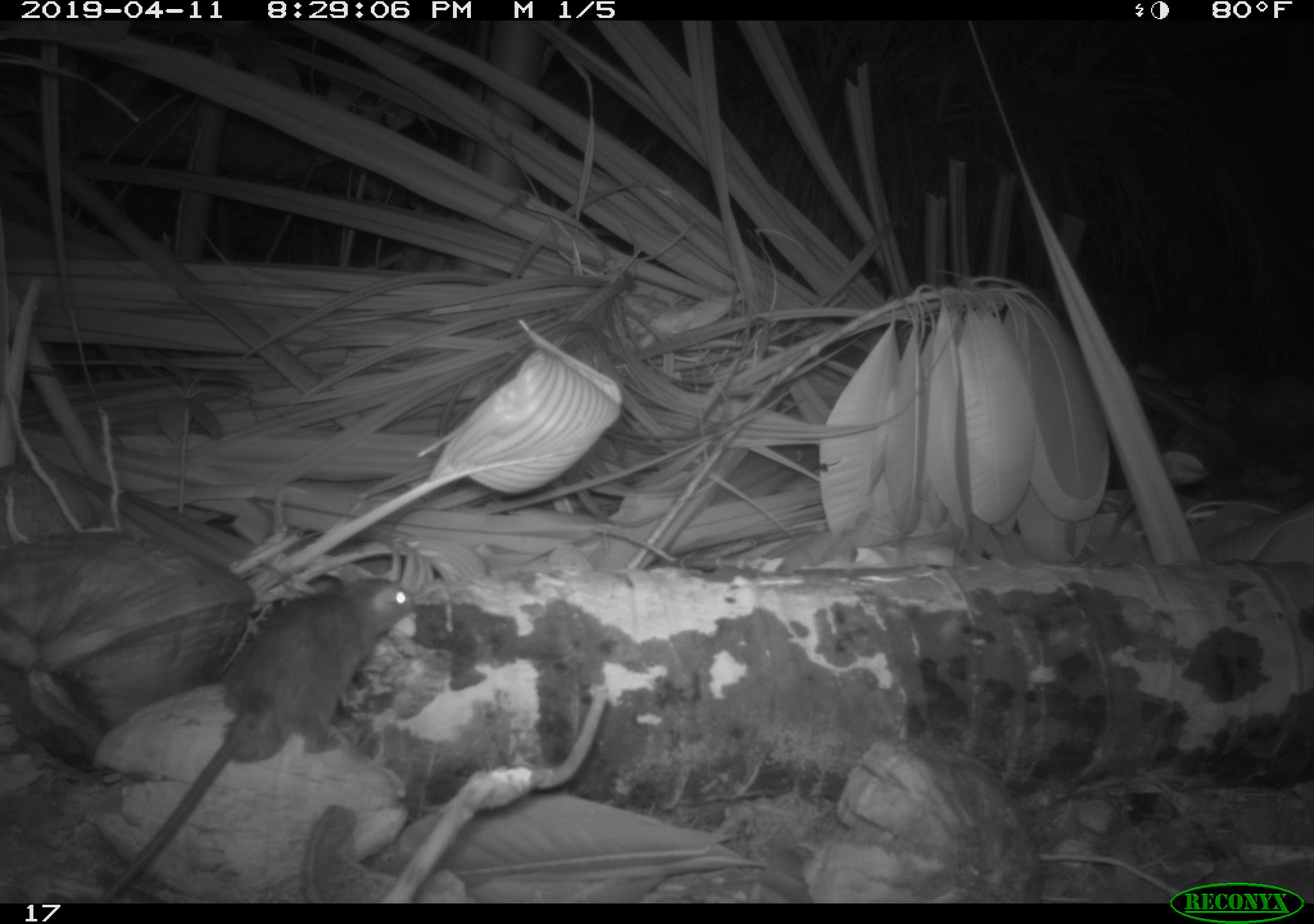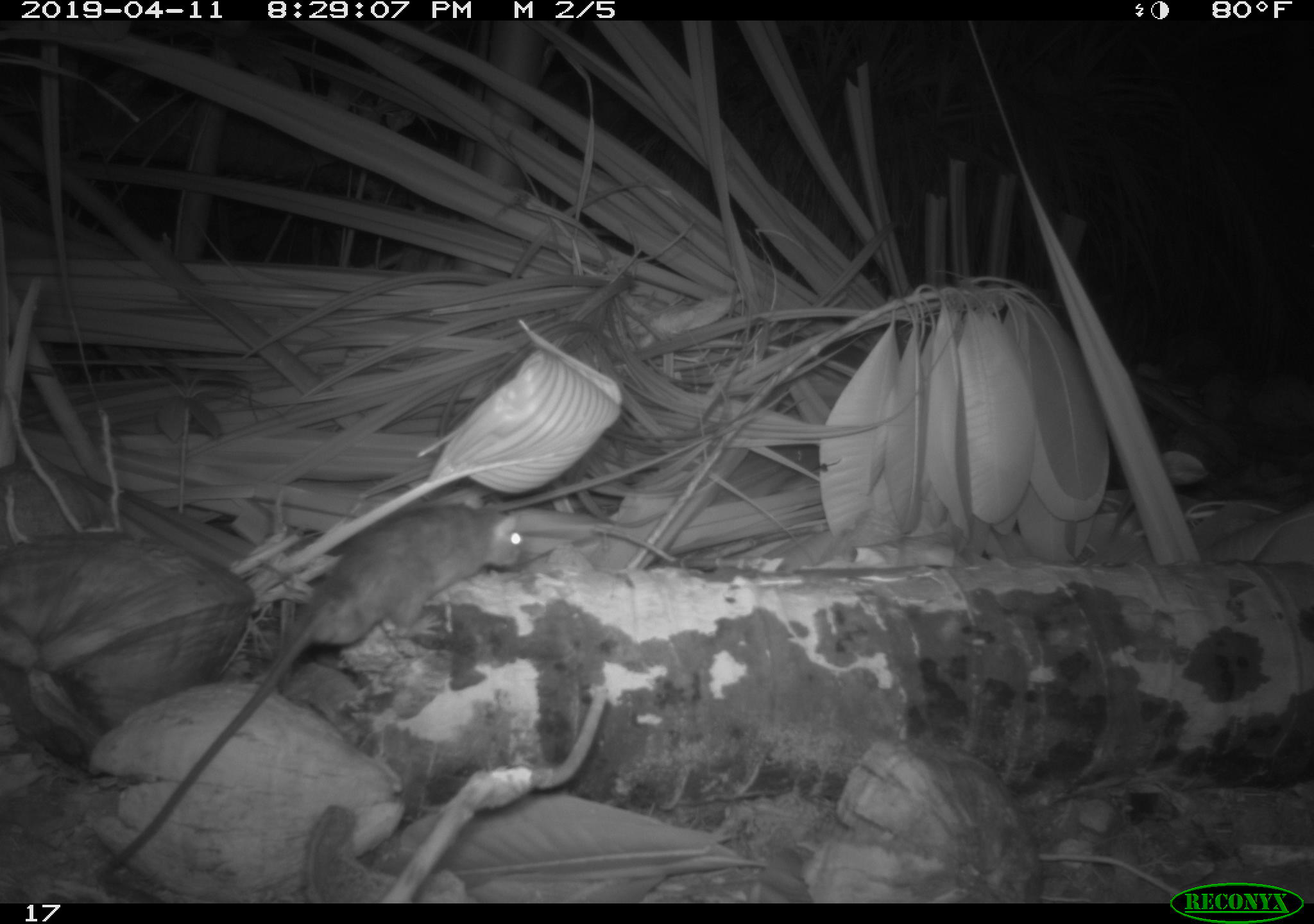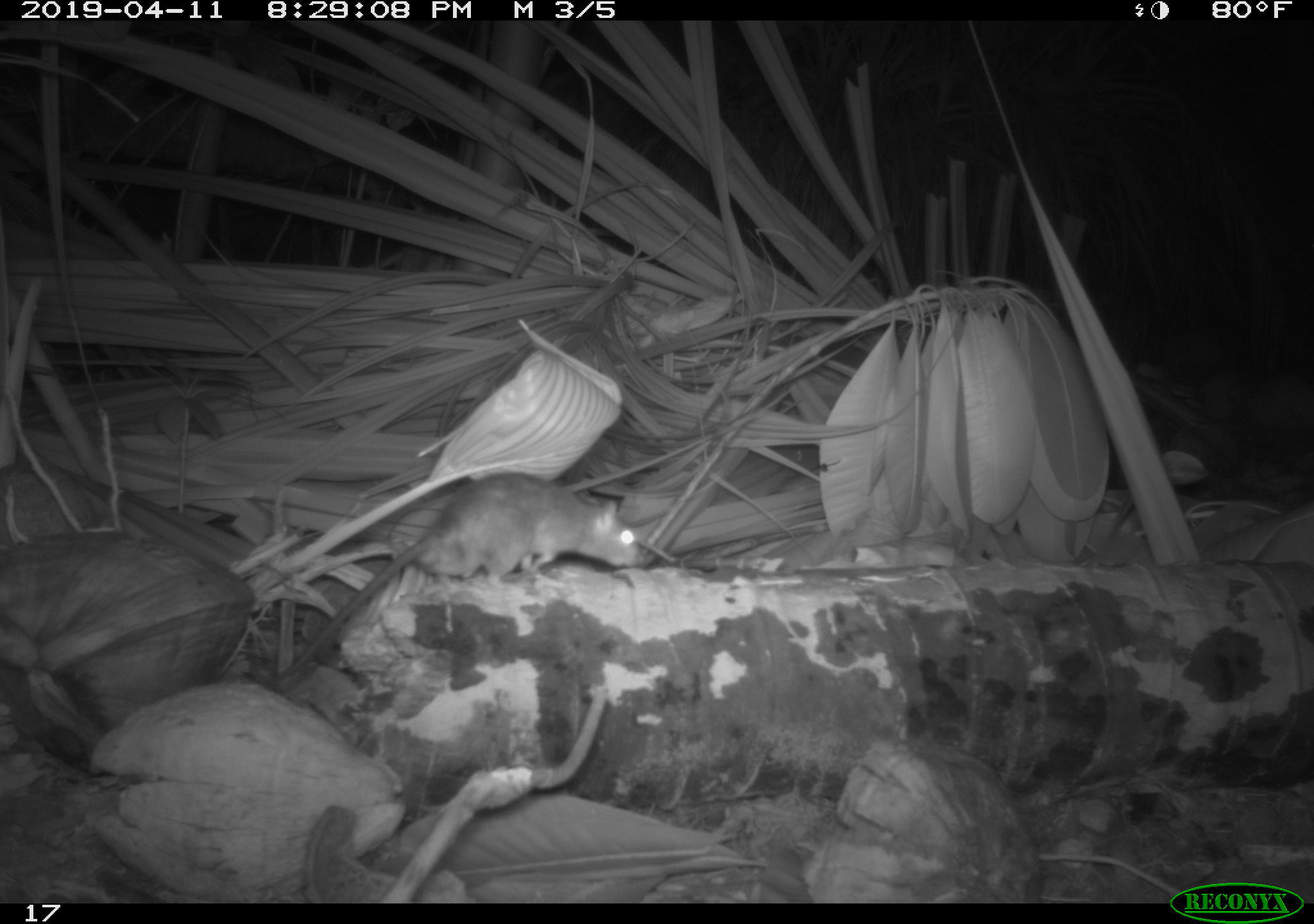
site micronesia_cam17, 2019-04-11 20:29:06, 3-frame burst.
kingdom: Animalia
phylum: Chordata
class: Mammalia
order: Rodentia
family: Muridae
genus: Rattus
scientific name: Rattus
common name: rat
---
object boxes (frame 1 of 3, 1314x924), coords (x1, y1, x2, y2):
rat: (86, 569, 420, 904)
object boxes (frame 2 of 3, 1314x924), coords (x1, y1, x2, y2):
rat: (82, 490, 531, 877)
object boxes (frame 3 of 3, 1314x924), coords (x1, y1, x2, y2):
rat: (268, 473, 634, 676)